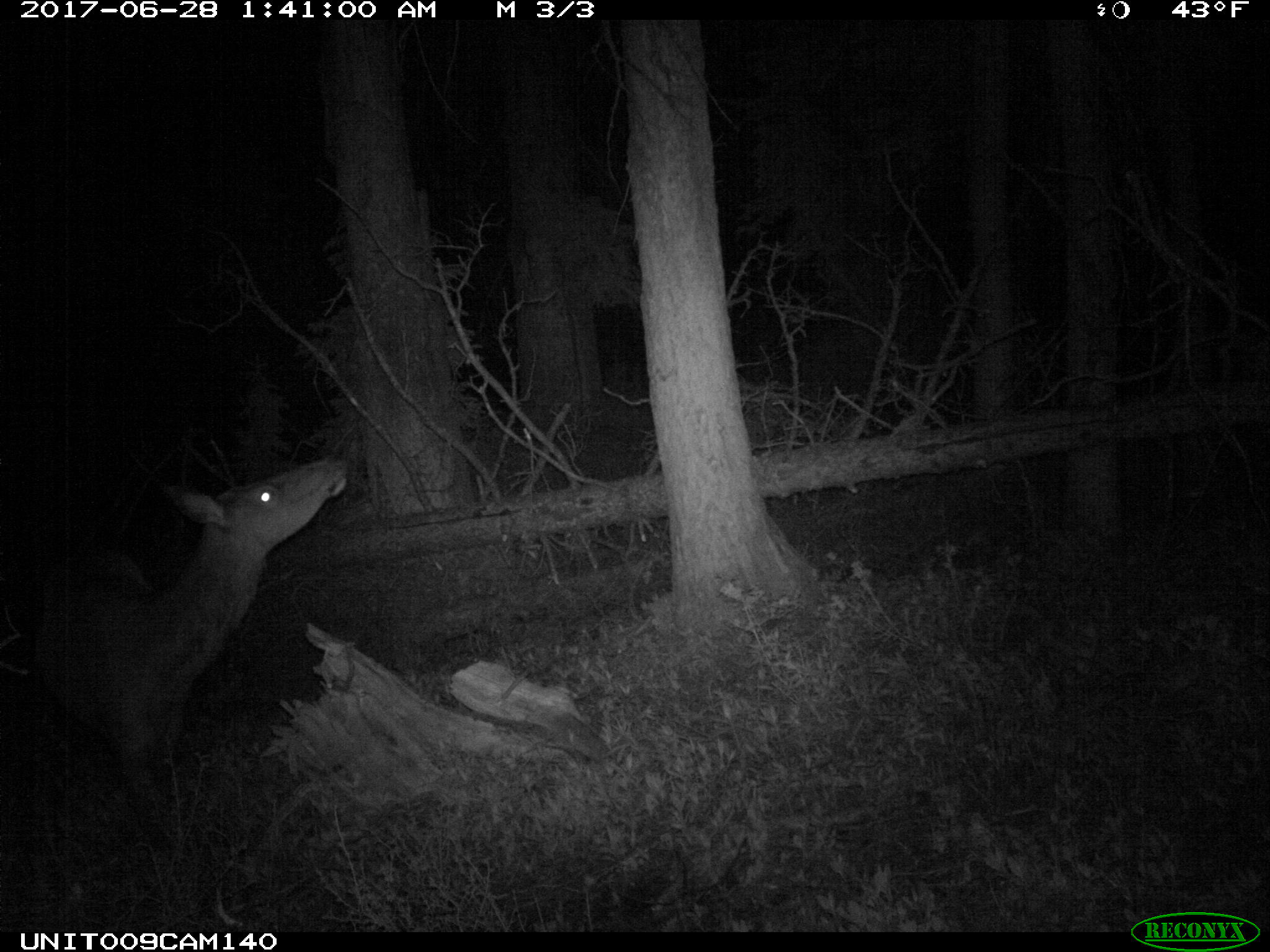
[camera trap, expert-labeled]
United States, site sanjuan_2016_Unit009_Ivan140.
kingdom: Animalia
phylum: Chordata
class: Mammalia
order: Artiodactyla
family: Cervidae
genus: Cervus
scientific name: Cervus elaphus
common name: red deer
Cervus elaphus (red deer).